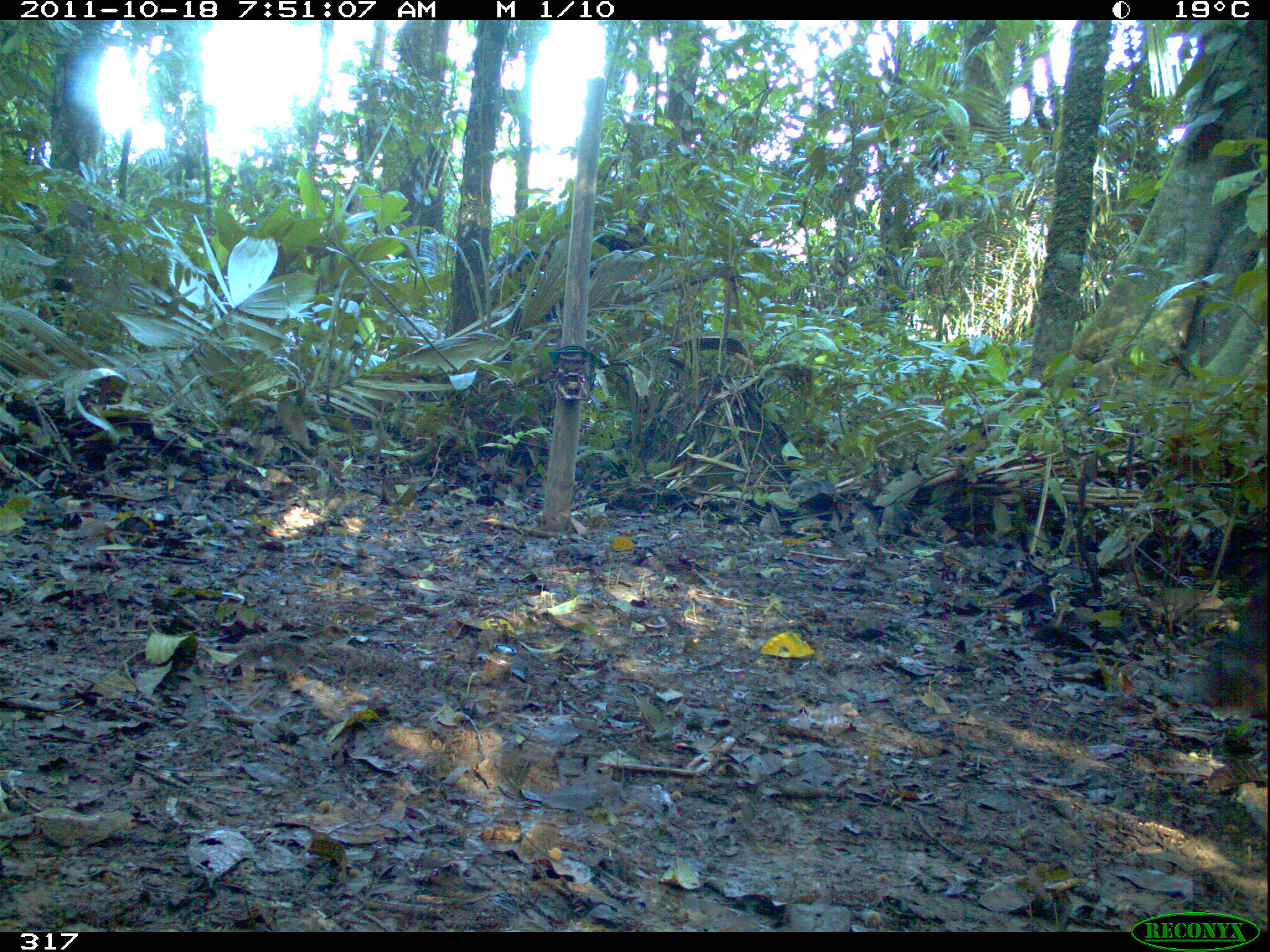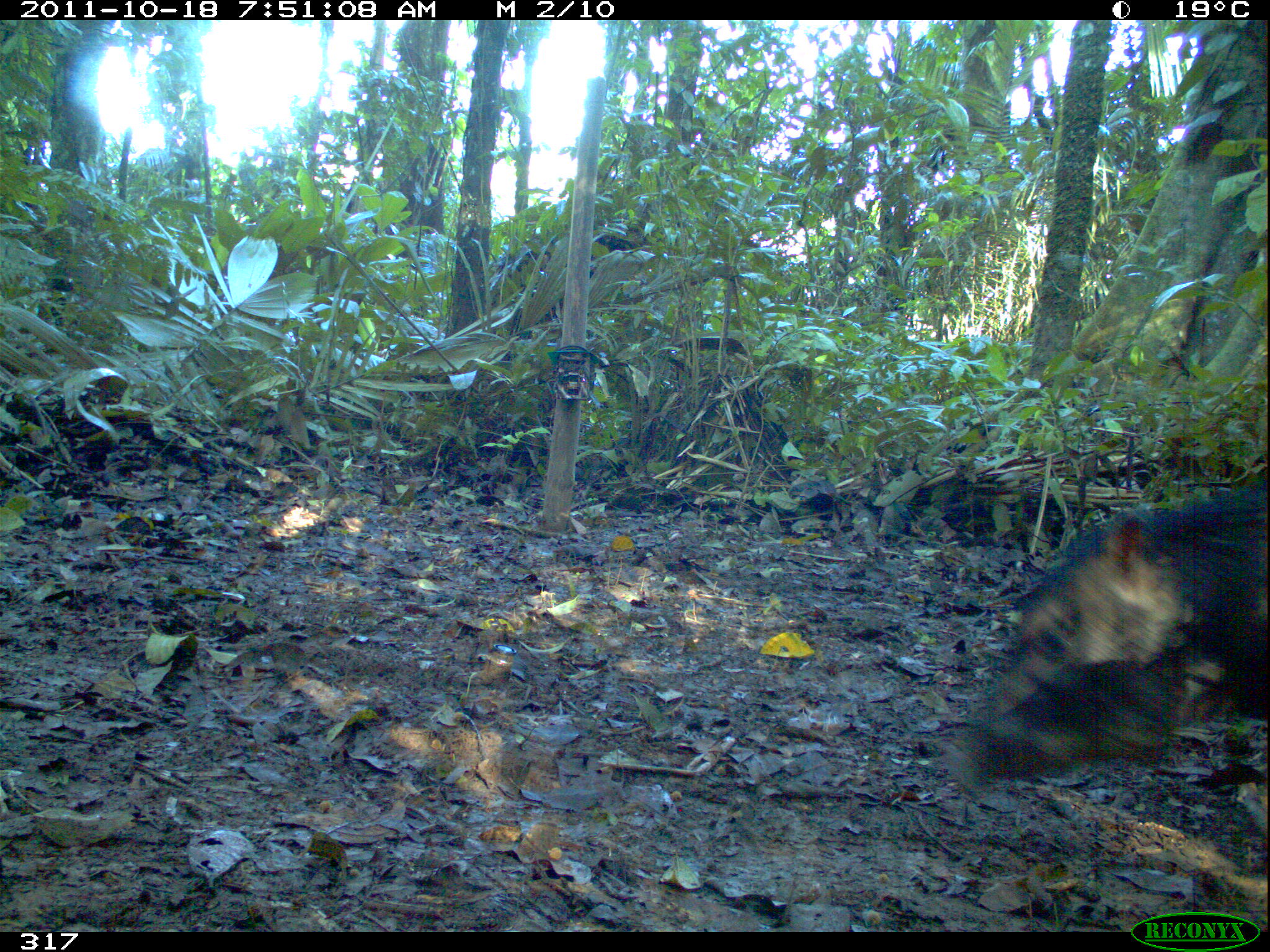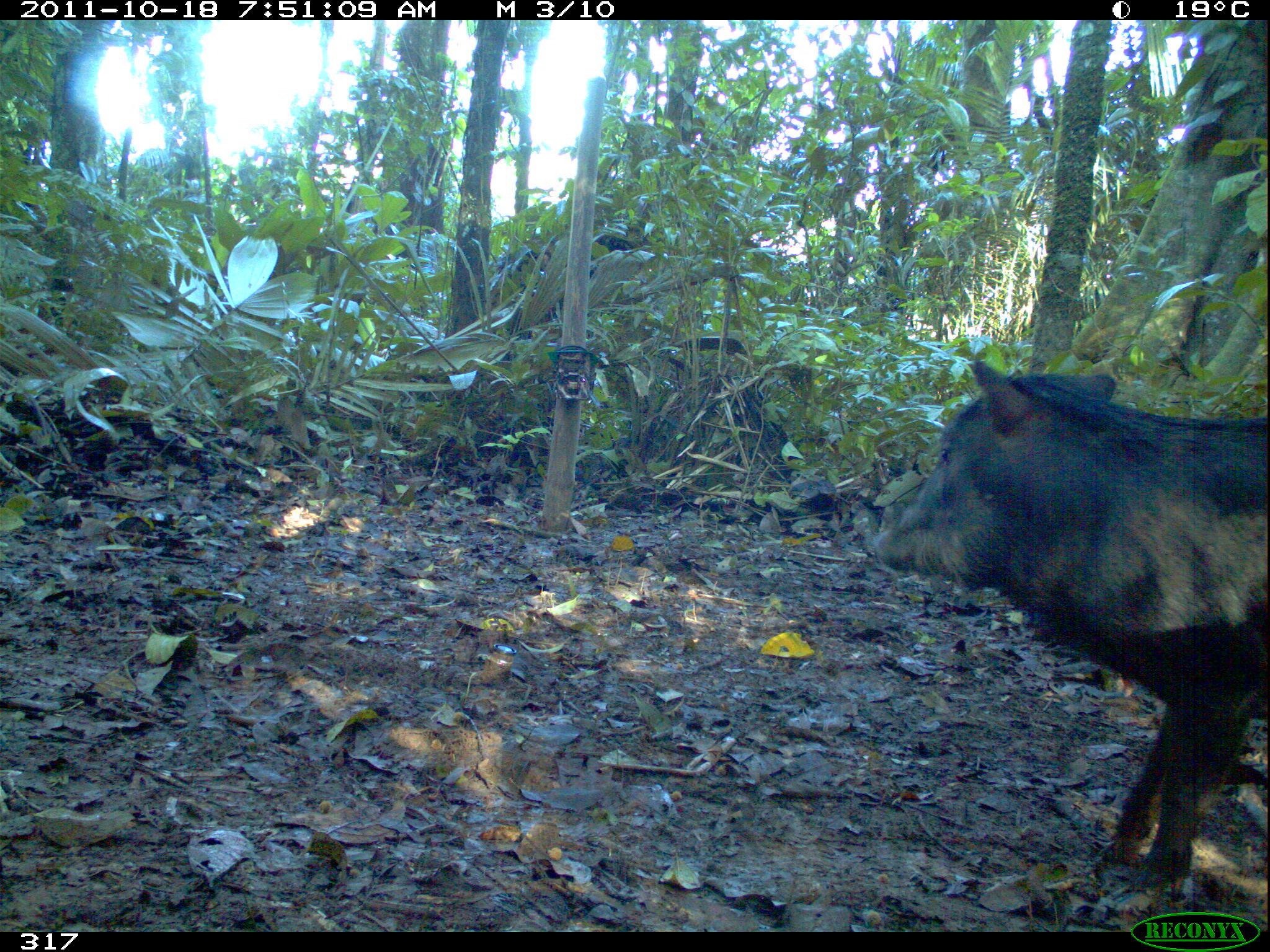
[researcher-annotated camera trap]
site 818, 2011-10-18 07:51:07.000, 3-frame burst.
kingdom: Animalia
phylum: Chordata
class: Mammalia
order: Artiodactyla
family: Tayassuidae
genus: Tayassu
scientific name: Tayassu pecari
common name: white-lipped peccary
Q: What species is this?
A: Tayassu pecari (white-lipped peccary).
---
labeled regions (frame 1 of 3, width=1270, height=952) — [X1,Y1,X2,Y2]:
tayassu pecari: [1191,565,1265,713]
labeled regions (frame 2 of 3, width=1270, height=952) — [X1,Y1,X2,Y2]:
tayassu pecari: [947,484,1265,802]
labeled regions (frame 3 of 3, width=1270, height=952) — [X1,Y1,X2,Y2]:
tayassu pecari: [867,350,1265,900]